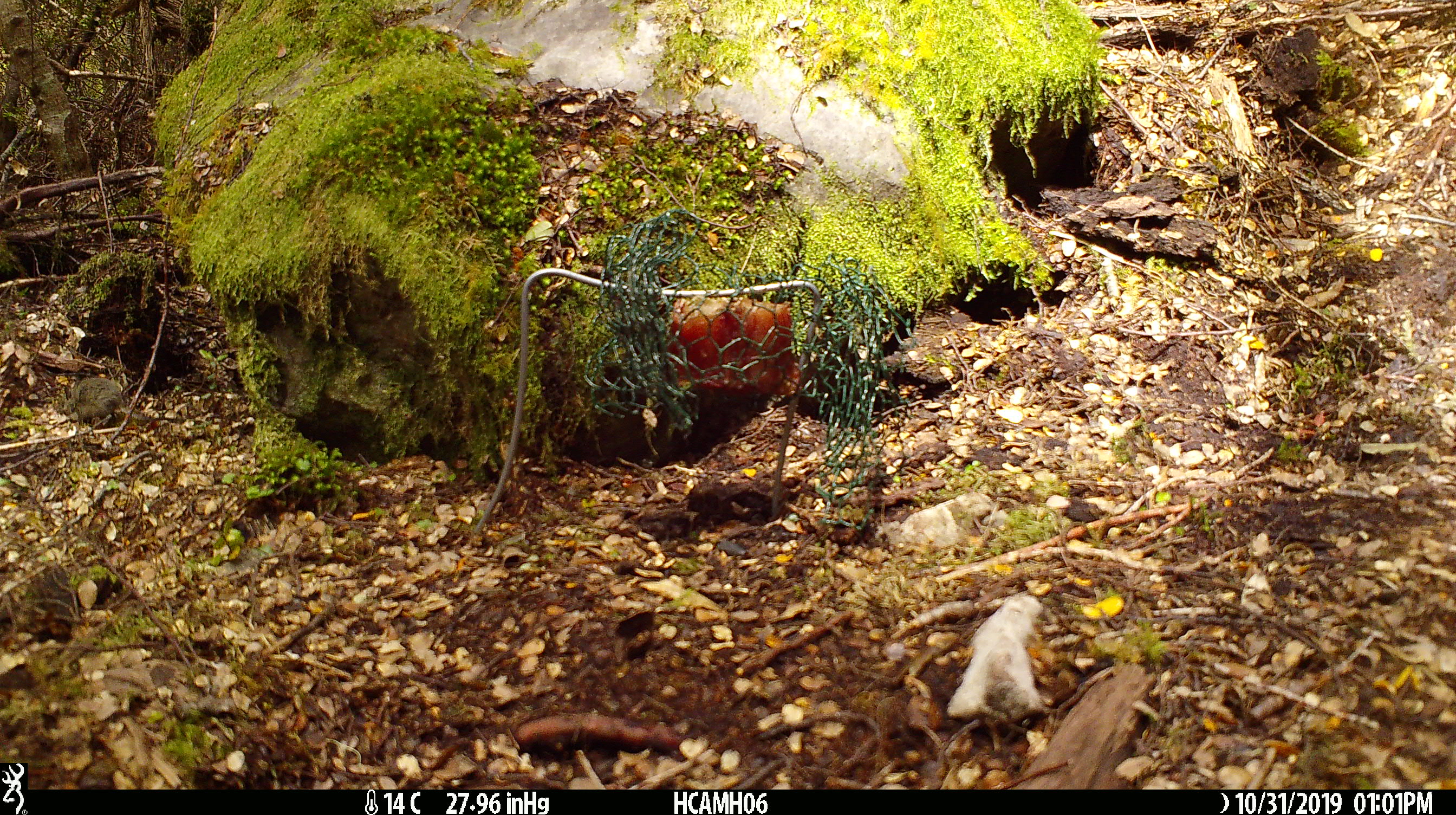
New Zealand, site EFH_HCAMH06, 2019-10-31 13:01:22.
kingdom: Animalia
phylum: Chordata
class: Mammalia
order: Rodentia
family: Muridae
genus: Mus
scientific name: Mus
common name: mouse